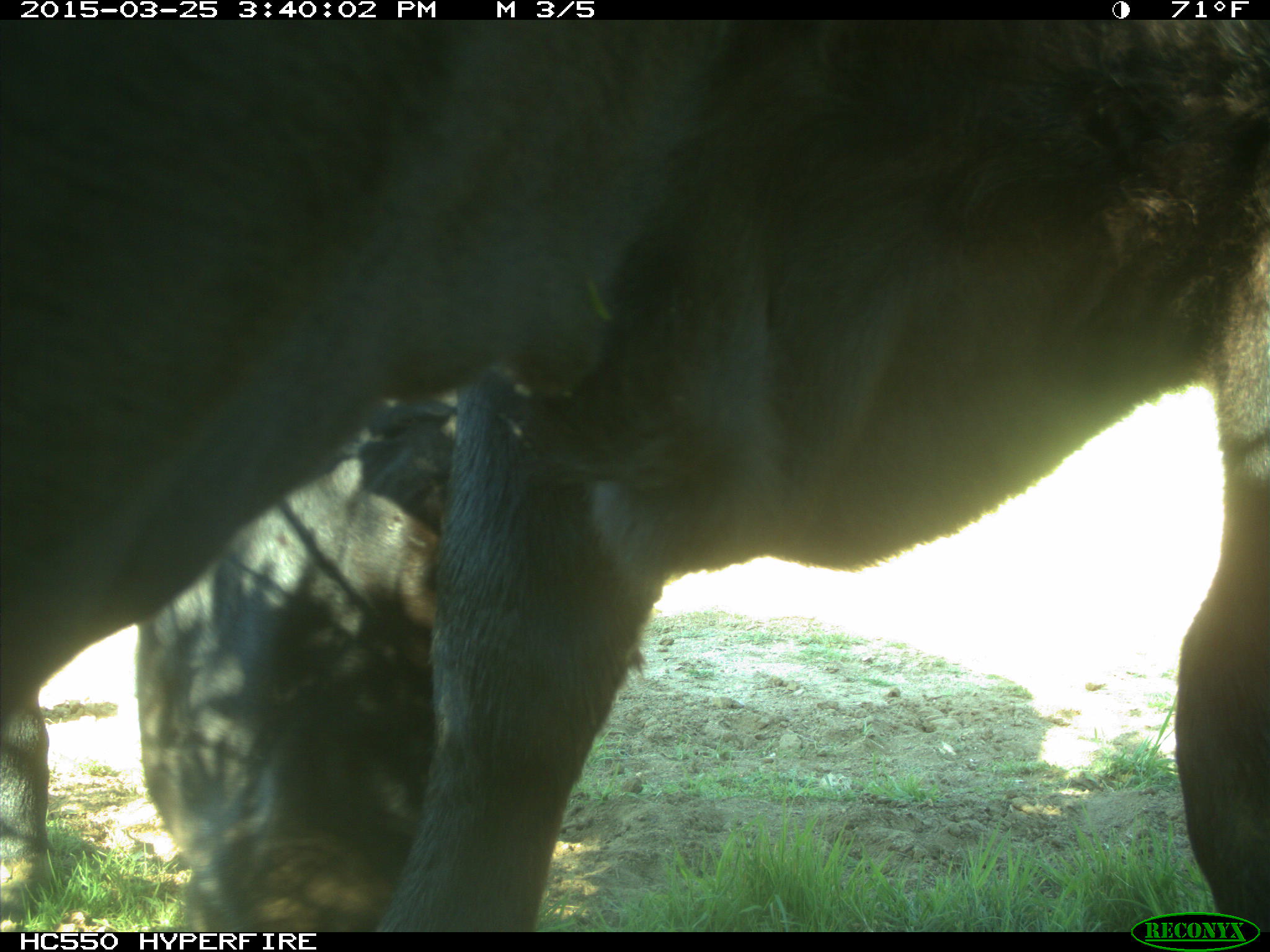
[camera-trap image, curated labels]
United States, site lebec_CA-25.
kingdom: Animalia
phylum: Chordata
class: Mammalia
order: Artiodactyla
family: Bovidae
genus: Bos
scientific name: Bos taurus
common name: domestic cow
Bos taurus (domestic cow).